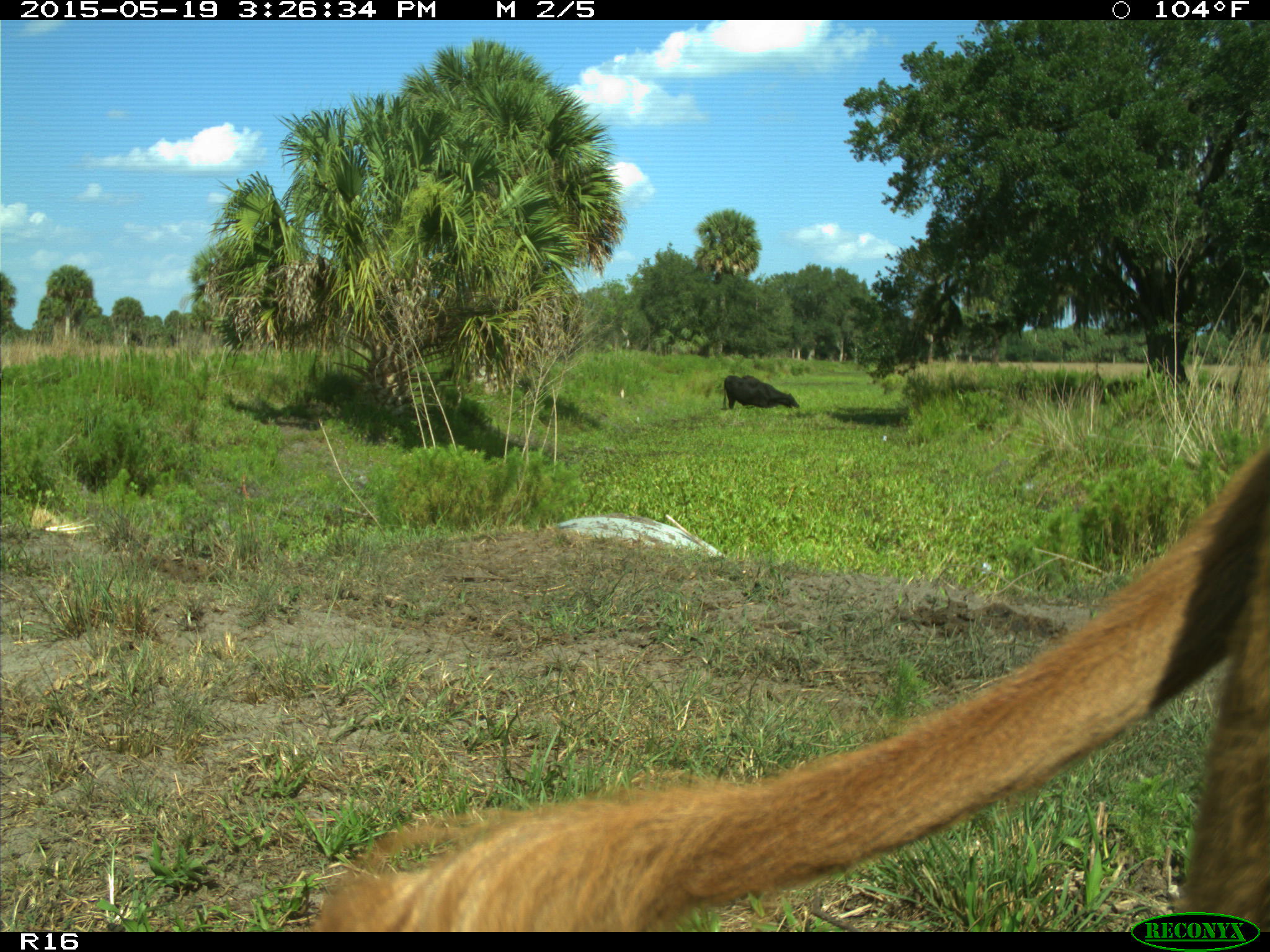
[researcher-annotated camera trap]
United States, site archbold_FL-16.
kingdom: Animalia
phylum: Chordata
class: Mammalia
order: Artiodactyla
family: Bovidae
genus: Bos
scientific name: Bos taurus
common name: domestic cow